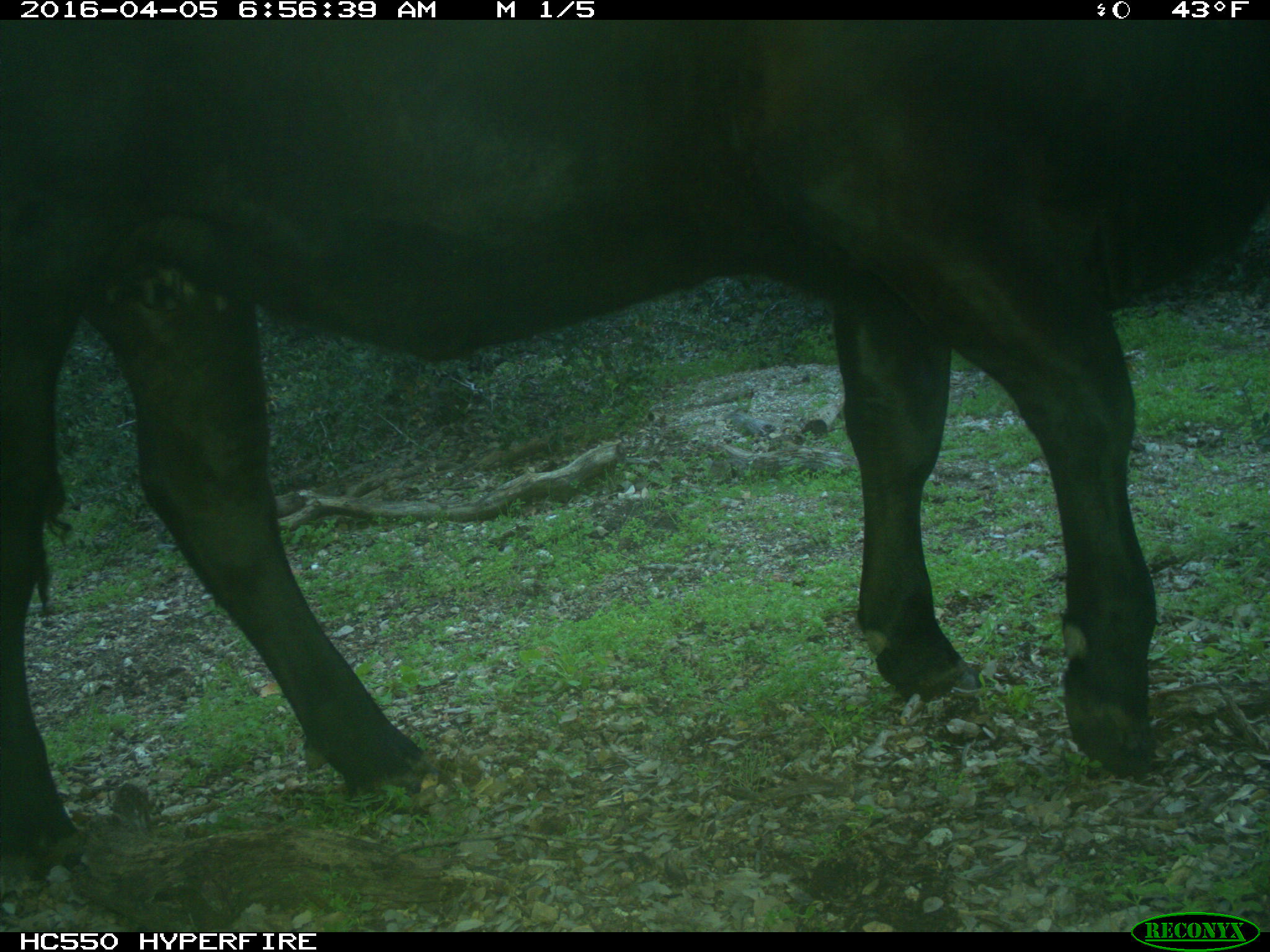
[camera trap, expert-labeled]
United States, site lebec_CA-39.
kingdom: Animalia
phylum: Chordata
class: Mammalia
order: Artiodactyla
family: Bovidae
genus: Bos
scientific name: Bos taurus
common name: domestic cow